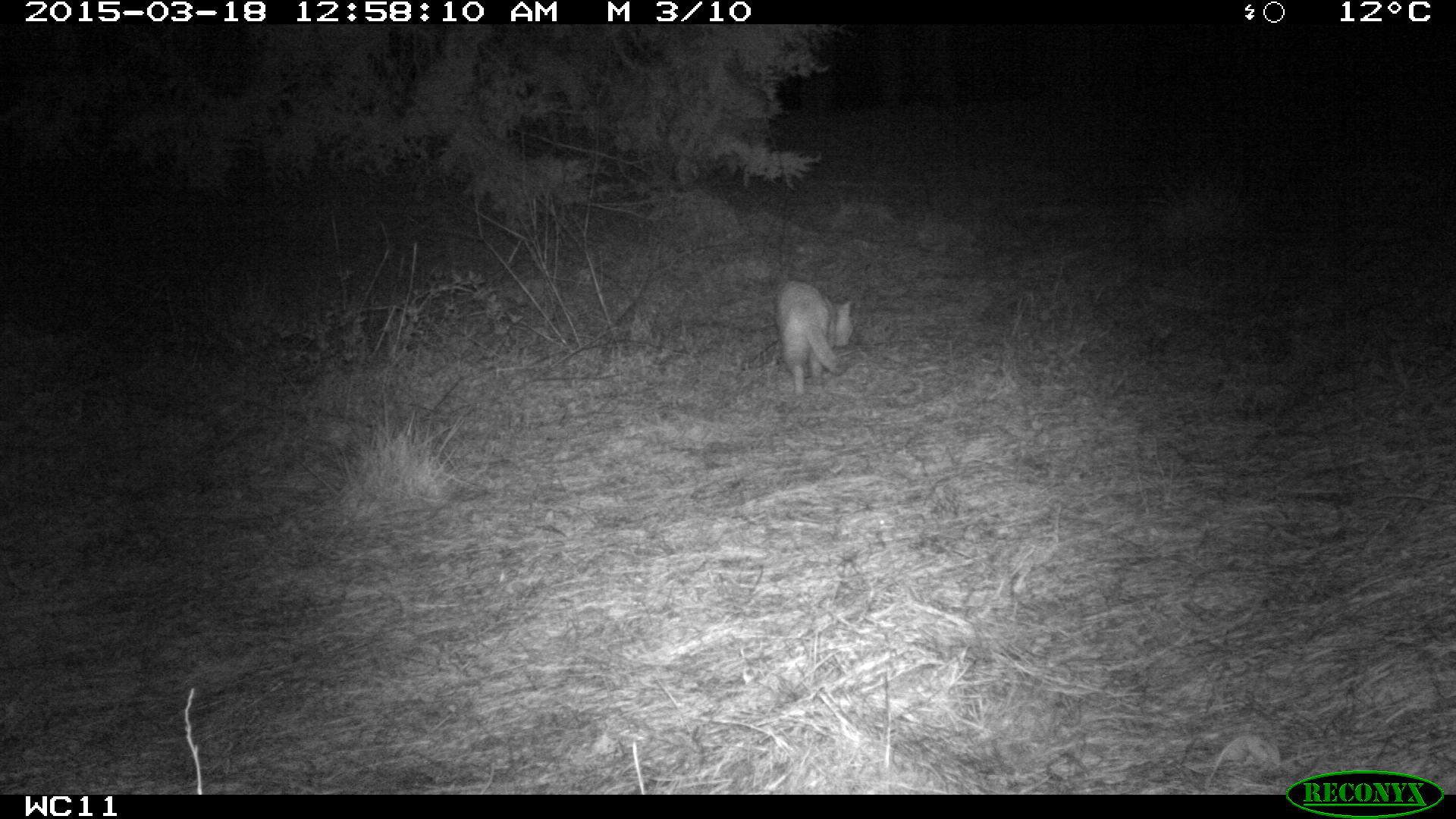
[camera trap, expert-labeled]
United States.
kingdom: Animalia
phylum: Chordata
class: Mammalia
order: Carnivora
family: Felidae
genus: Felis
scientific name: Felis catus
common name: domestic cat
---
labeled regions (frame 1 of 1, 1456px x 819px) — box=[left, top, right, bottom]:
Domestic Cat: box=[759, 251, 855, 406]